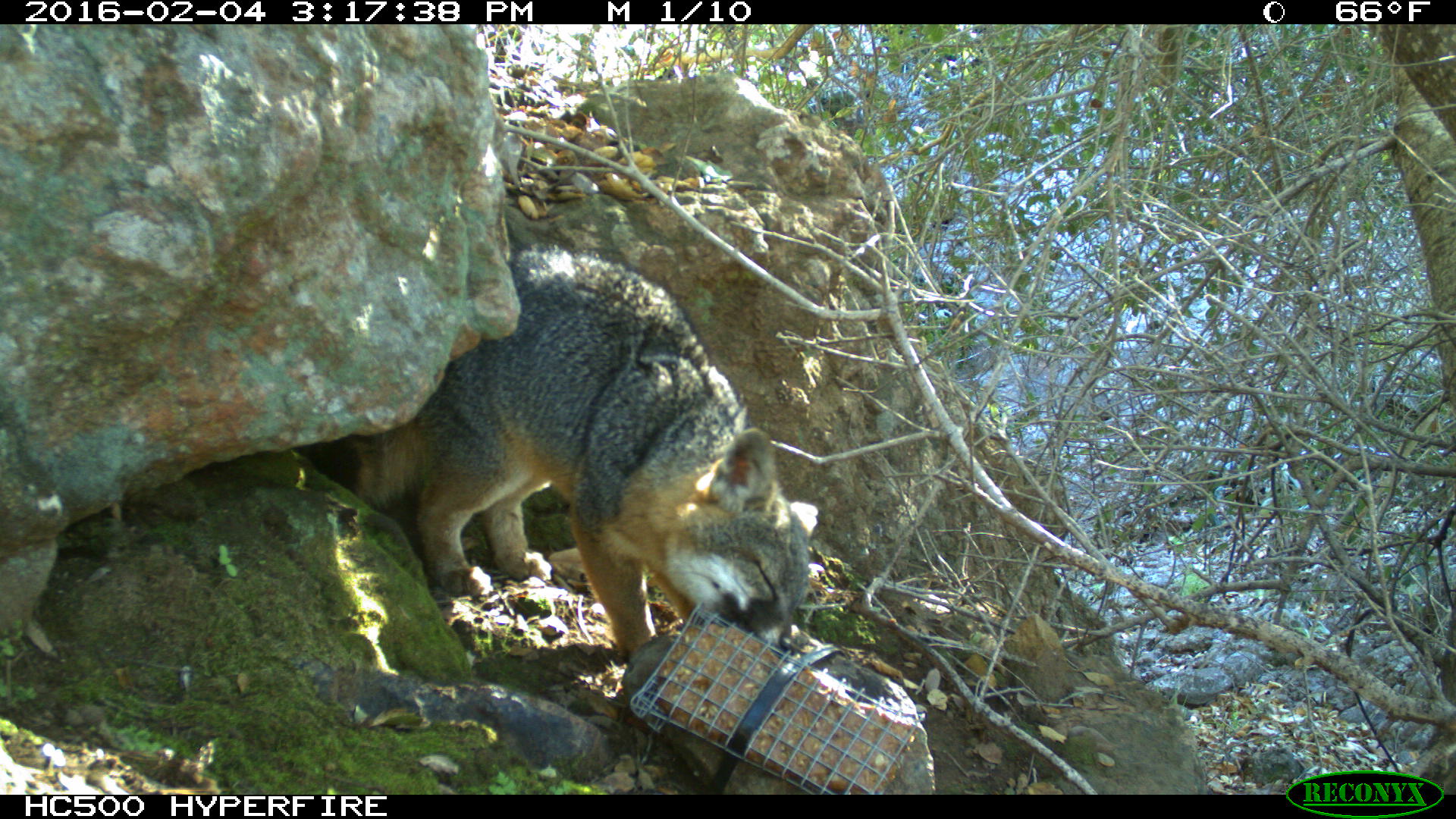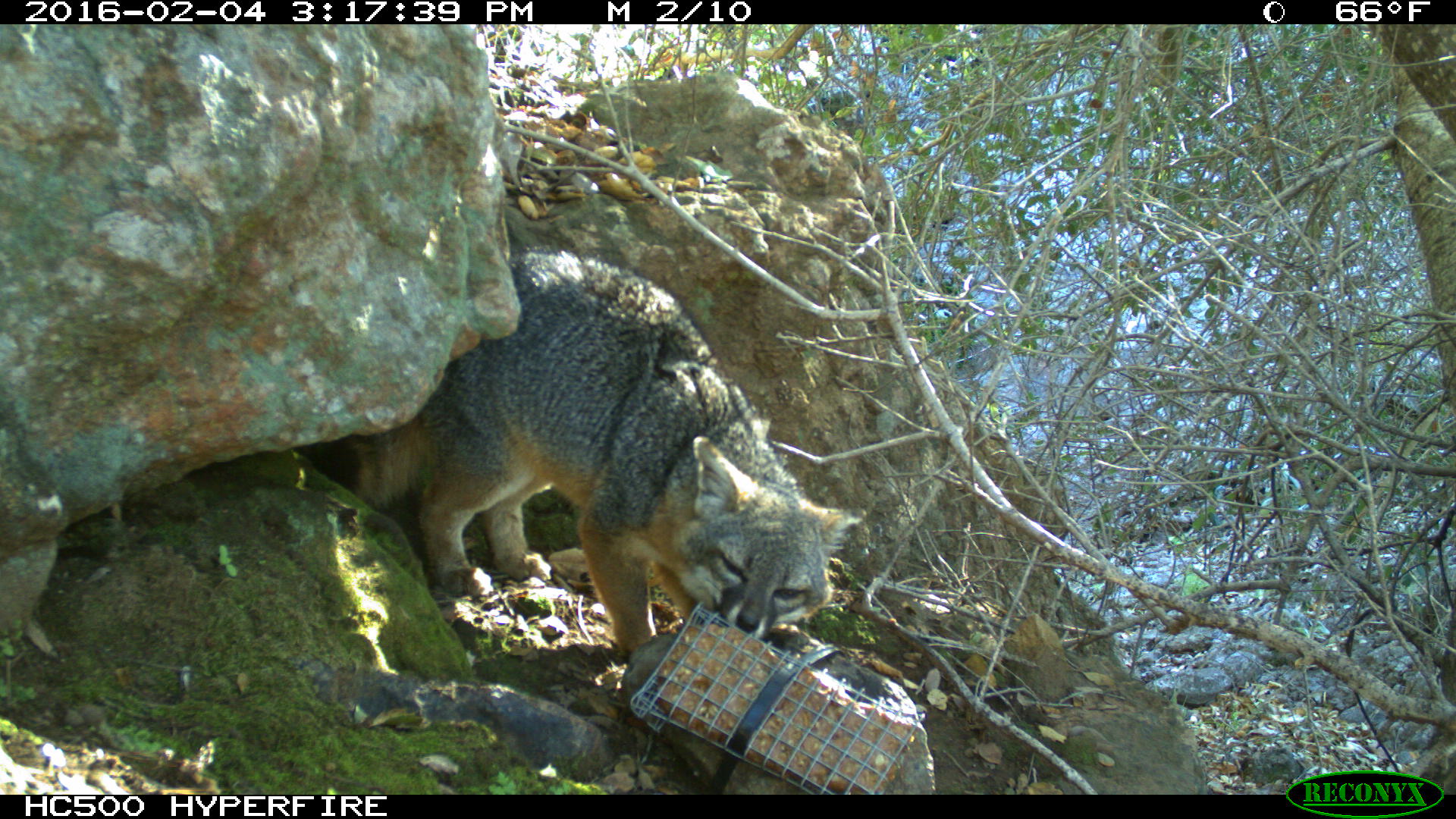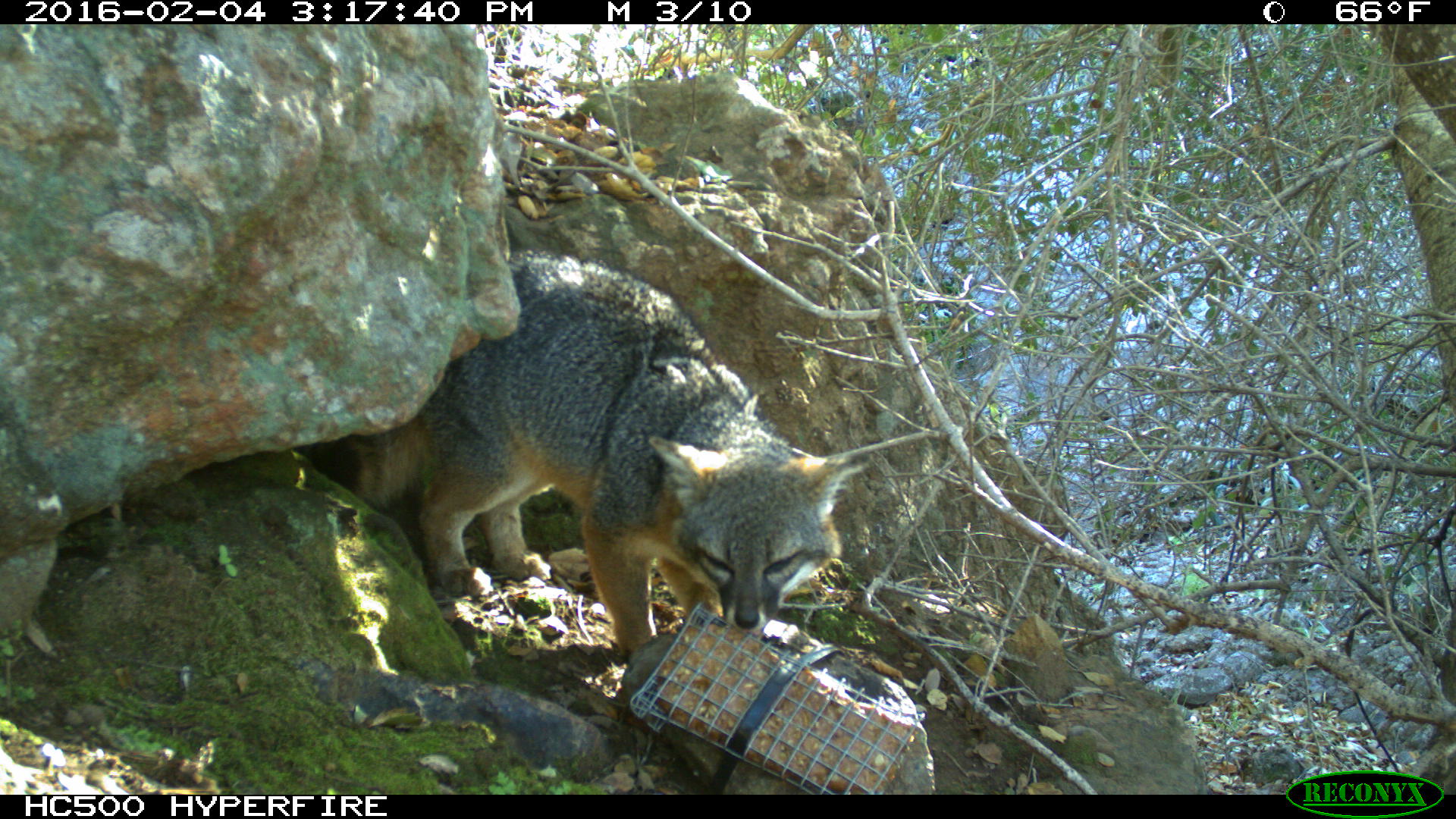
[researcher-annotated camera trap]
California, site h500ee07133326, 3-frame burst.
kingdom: Animalia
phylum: Chordata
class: Mammalia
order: Carnivora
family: Canidae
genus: Urocyon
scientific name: Urocyon littoralis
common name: island fox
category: fox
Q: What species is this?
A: Fox (island fox) (Urocyon littoralis).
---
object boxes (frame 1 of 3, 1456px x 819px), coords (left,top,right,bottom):
fox: (337,246,819,671)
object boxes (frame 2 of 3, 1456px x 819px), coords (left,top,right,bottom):
fox: (349,243,867,657)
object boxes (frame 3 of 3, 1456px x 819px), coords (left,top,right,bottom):
fox: (348,245,872,661)